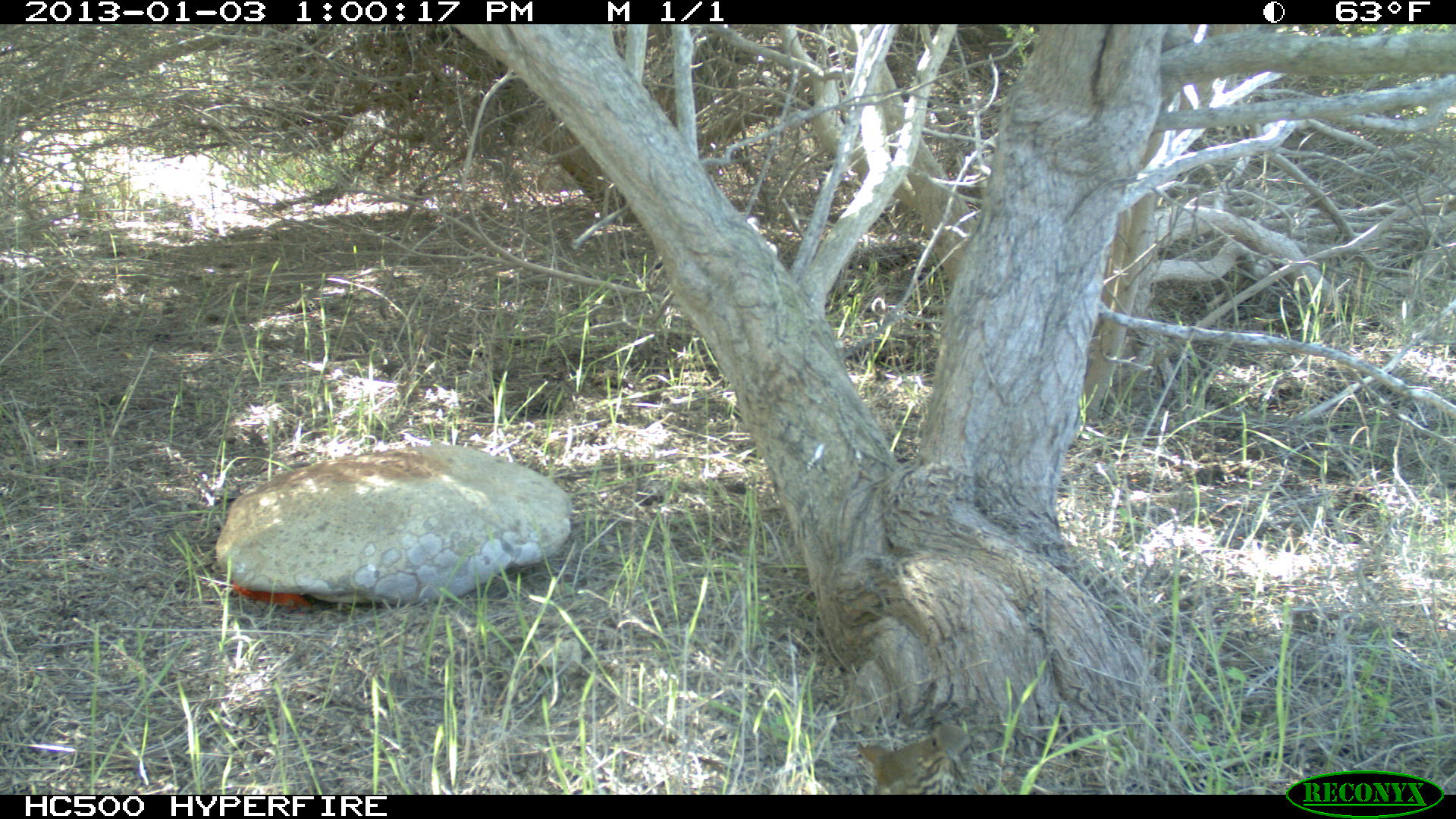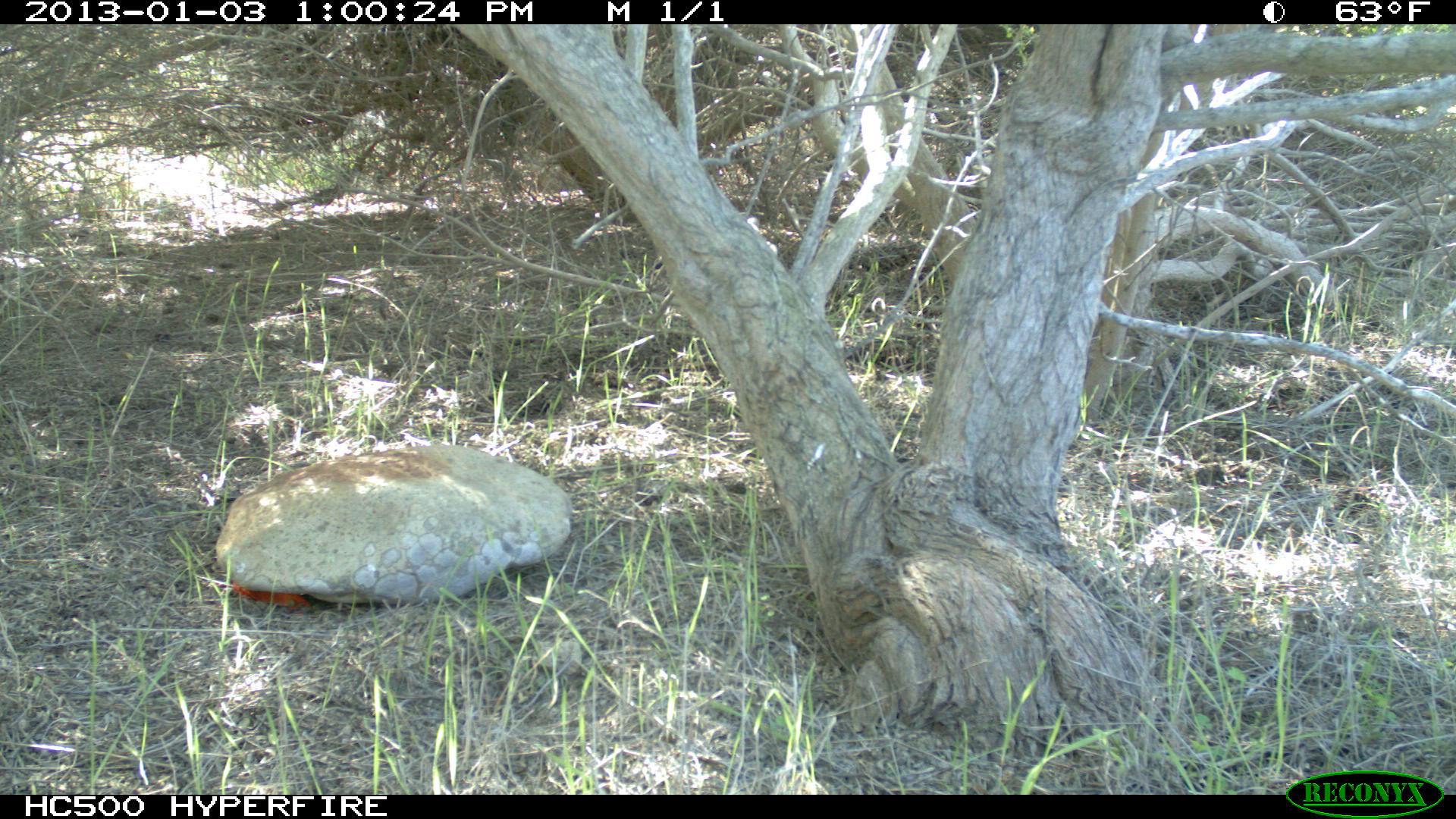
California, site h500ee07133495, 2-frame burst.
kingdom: Animalia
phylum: Chordata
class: Aves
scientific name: Aves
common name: bird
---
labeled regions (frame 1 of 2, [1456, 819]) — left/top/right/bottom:
bird: 855/723/986/795